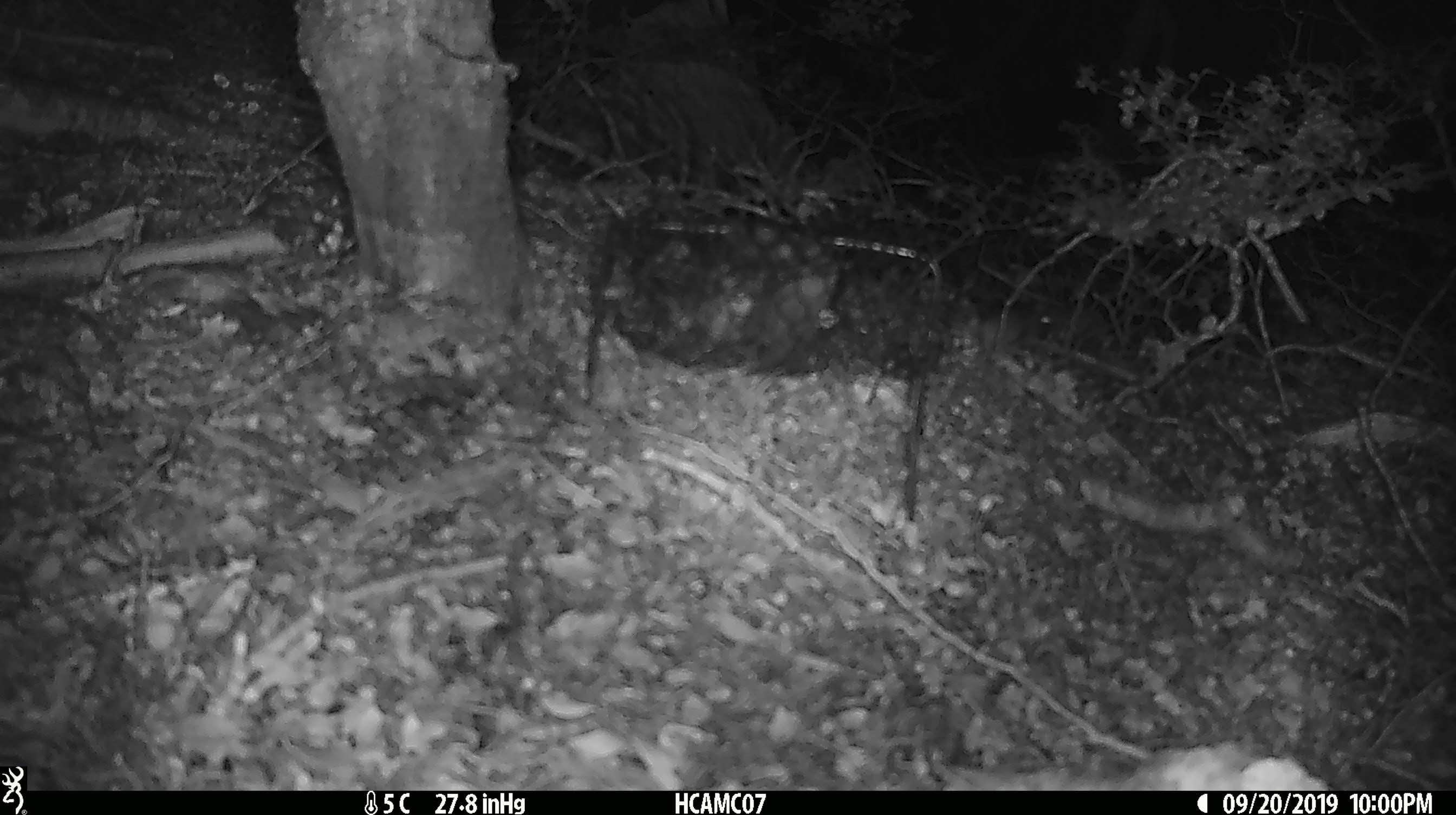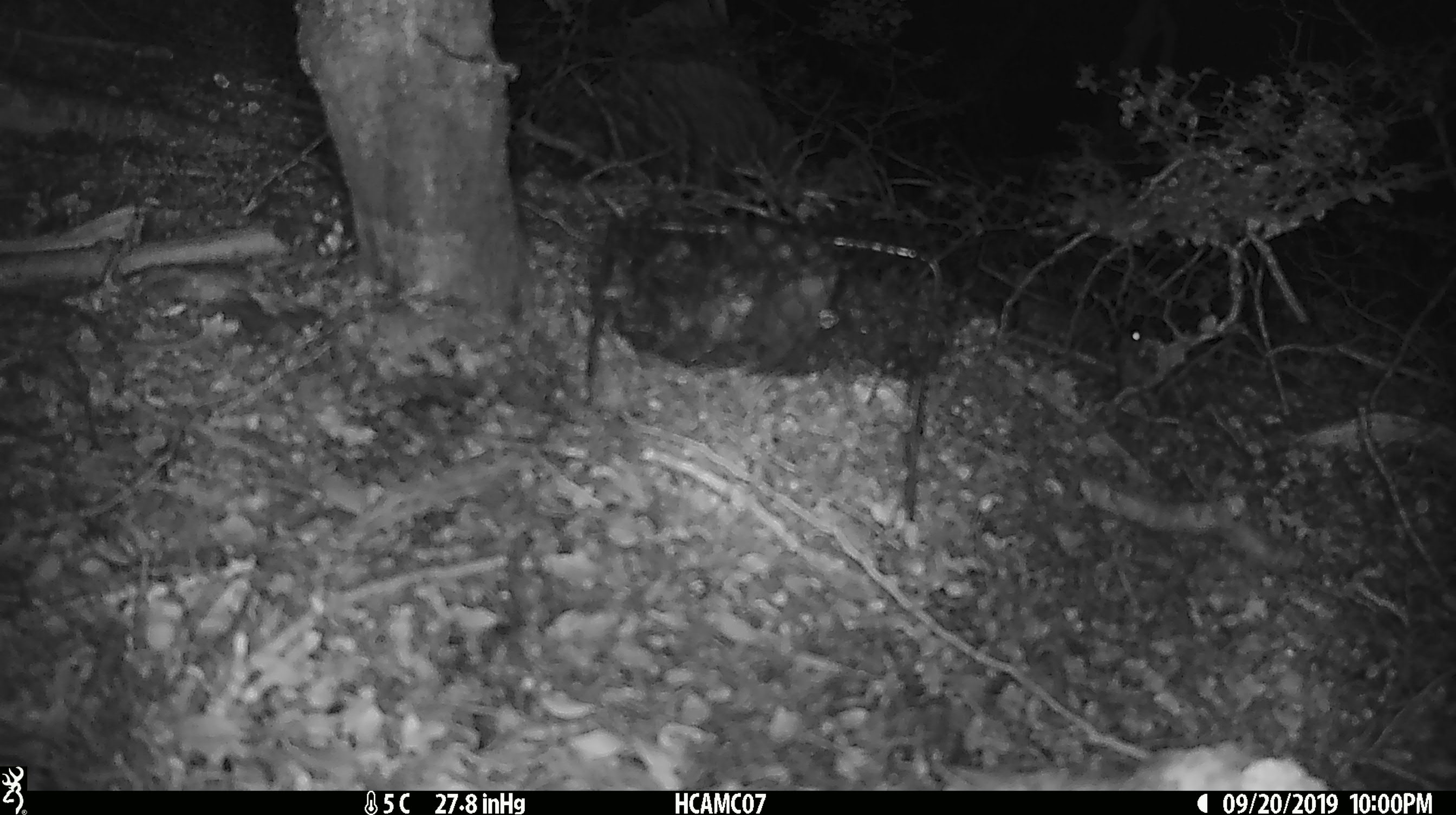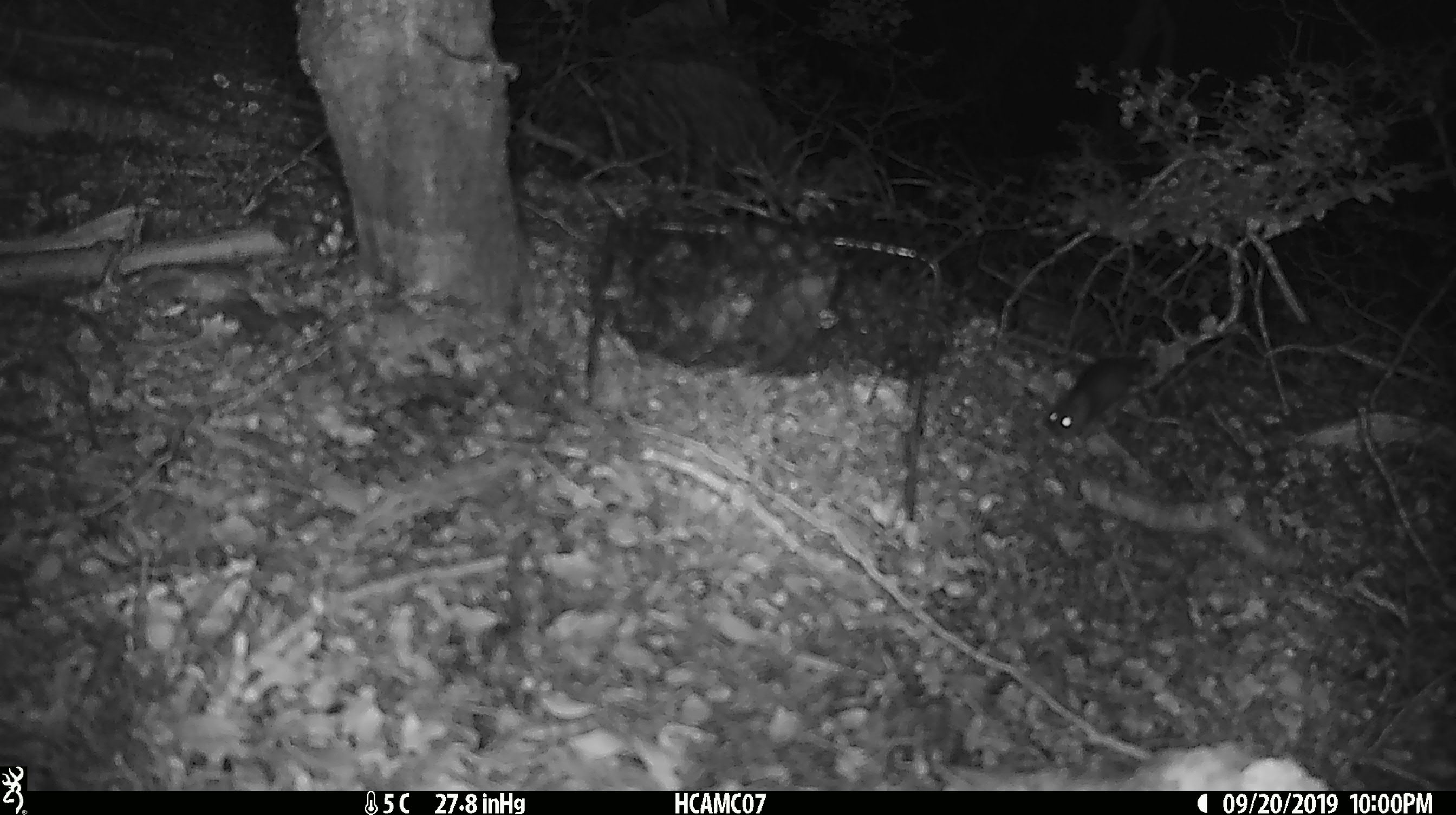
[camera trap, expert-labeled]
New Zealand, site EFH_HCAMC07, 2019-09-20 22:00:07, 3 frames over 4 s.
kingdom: Animalia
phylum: Chordata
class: Mammalia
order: Rodentia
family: Muridae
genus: Mus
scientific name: Mus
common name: mouse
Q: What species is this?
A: Mouse (Mus).